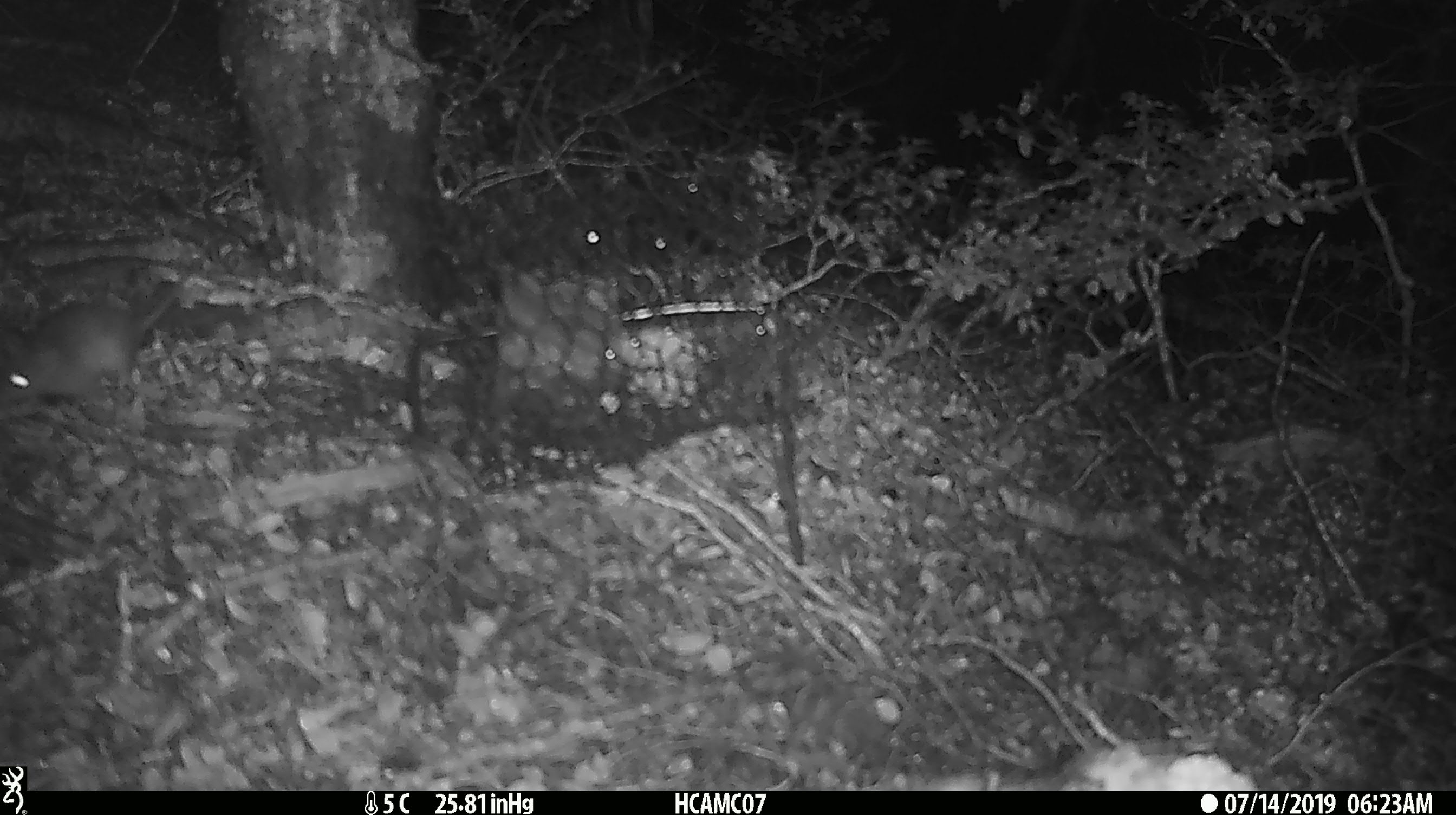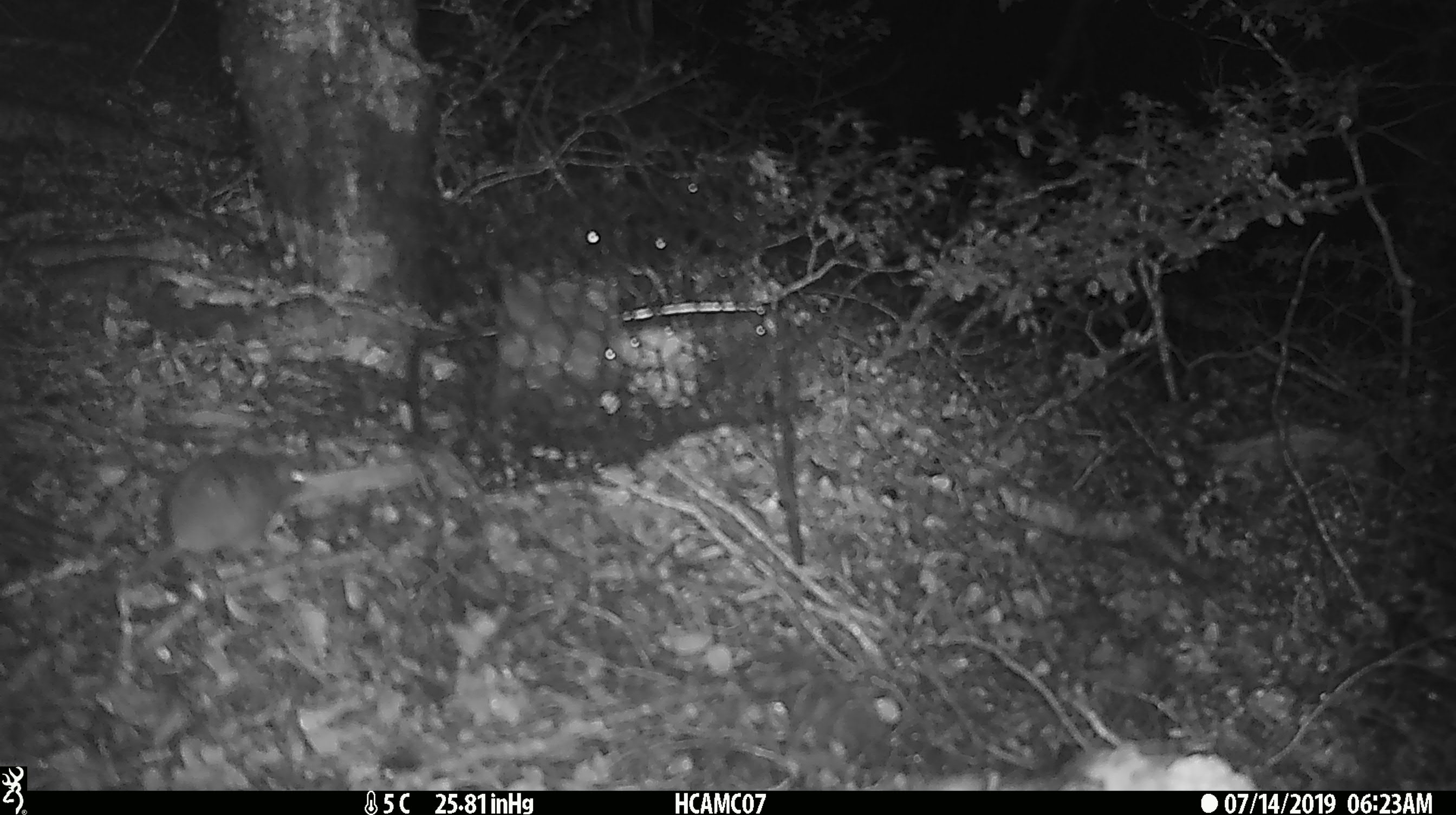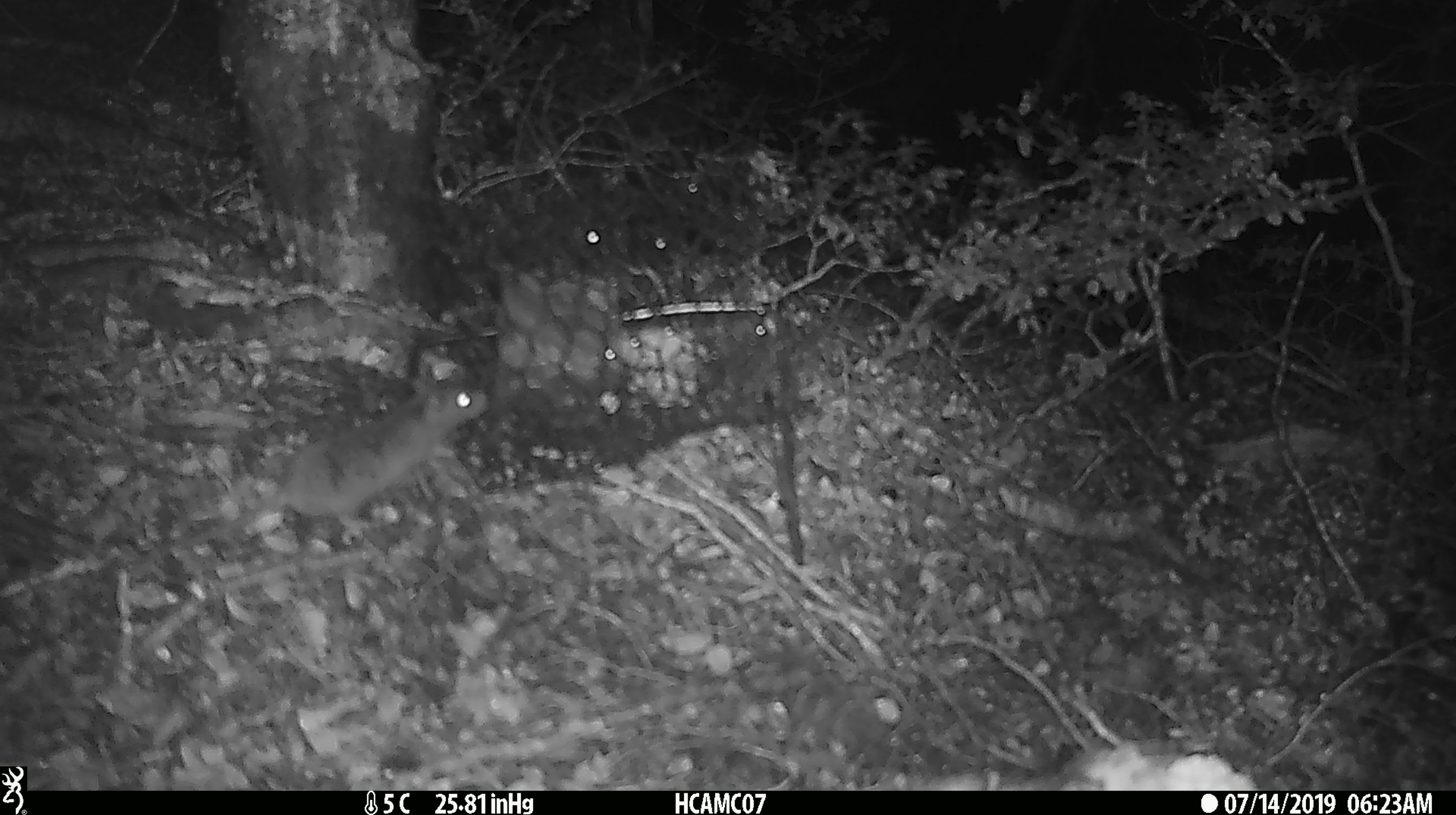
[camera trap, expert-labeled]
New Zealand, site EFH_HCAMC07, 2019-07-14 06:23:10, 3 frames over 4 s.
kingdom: Animalia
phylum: Chordata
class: Mammalia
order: Rodentia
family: Muridae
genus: Mus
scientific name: Mus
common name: mouse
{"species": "mouse (Mus)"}